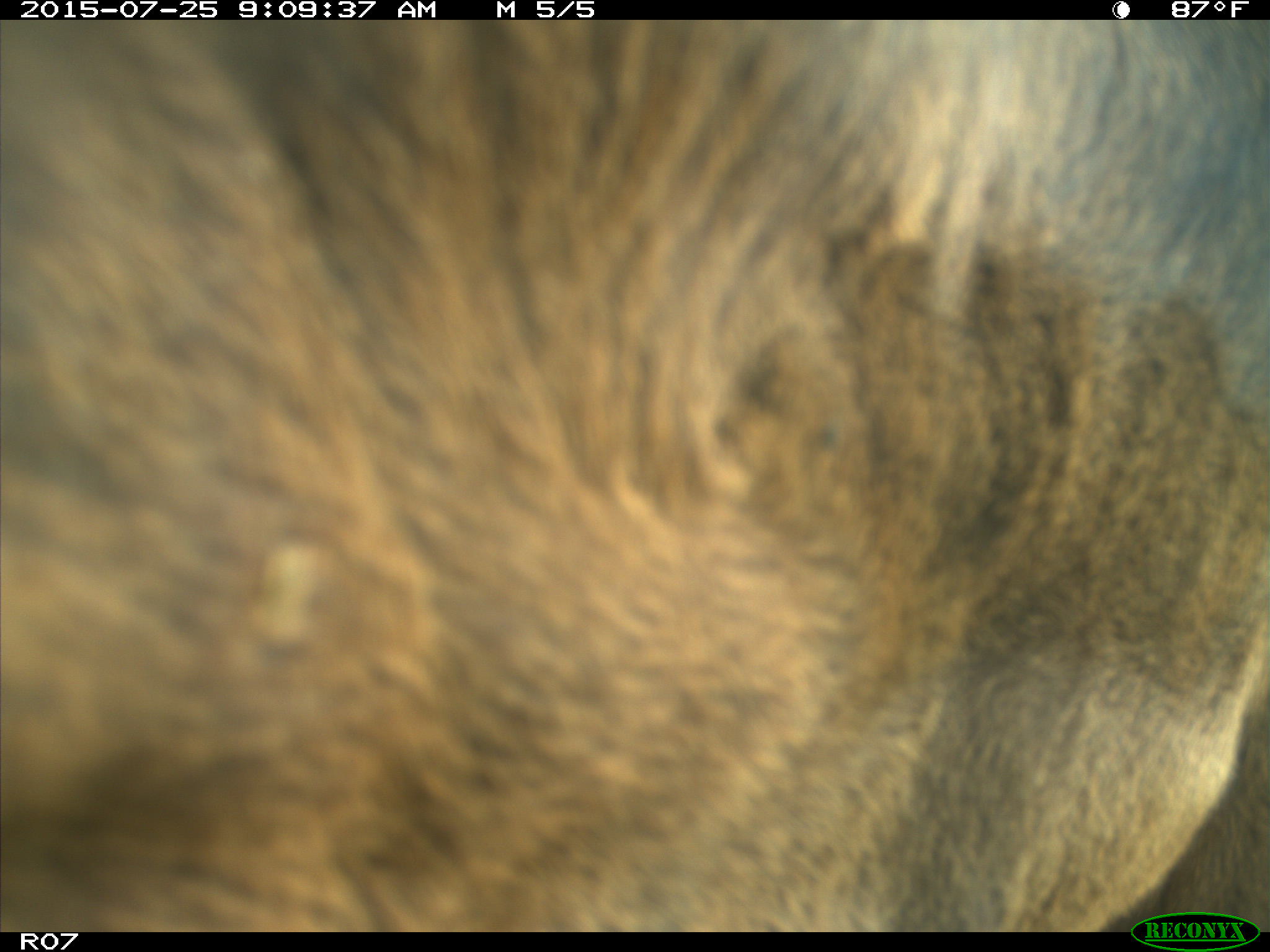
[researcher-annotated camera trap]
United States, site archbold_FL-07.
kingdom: Animalia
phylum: Chordata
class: Mammalia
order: Artiodactyla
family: Bovidae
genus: Bos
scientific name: Bos taurus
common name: domestic cow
Bos taurus (domestic cow).